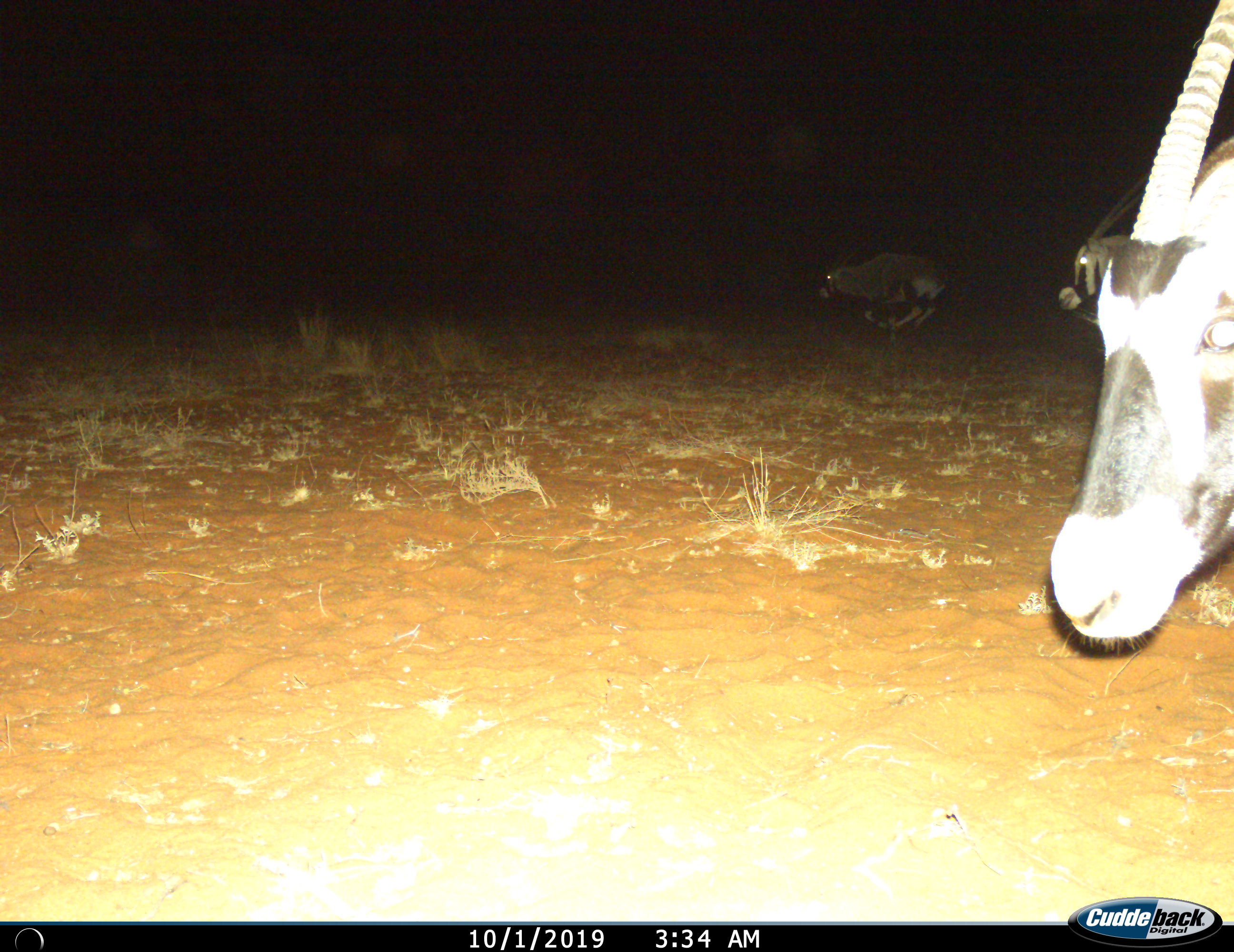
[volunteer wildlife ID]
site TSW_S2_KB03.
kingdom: Animalia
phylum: Chordata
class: Mammalia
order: Artiodactyla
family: Bovidae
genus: Oryx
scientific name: Oryx gazella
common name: gemsbok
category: oryx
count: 2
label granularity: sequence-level